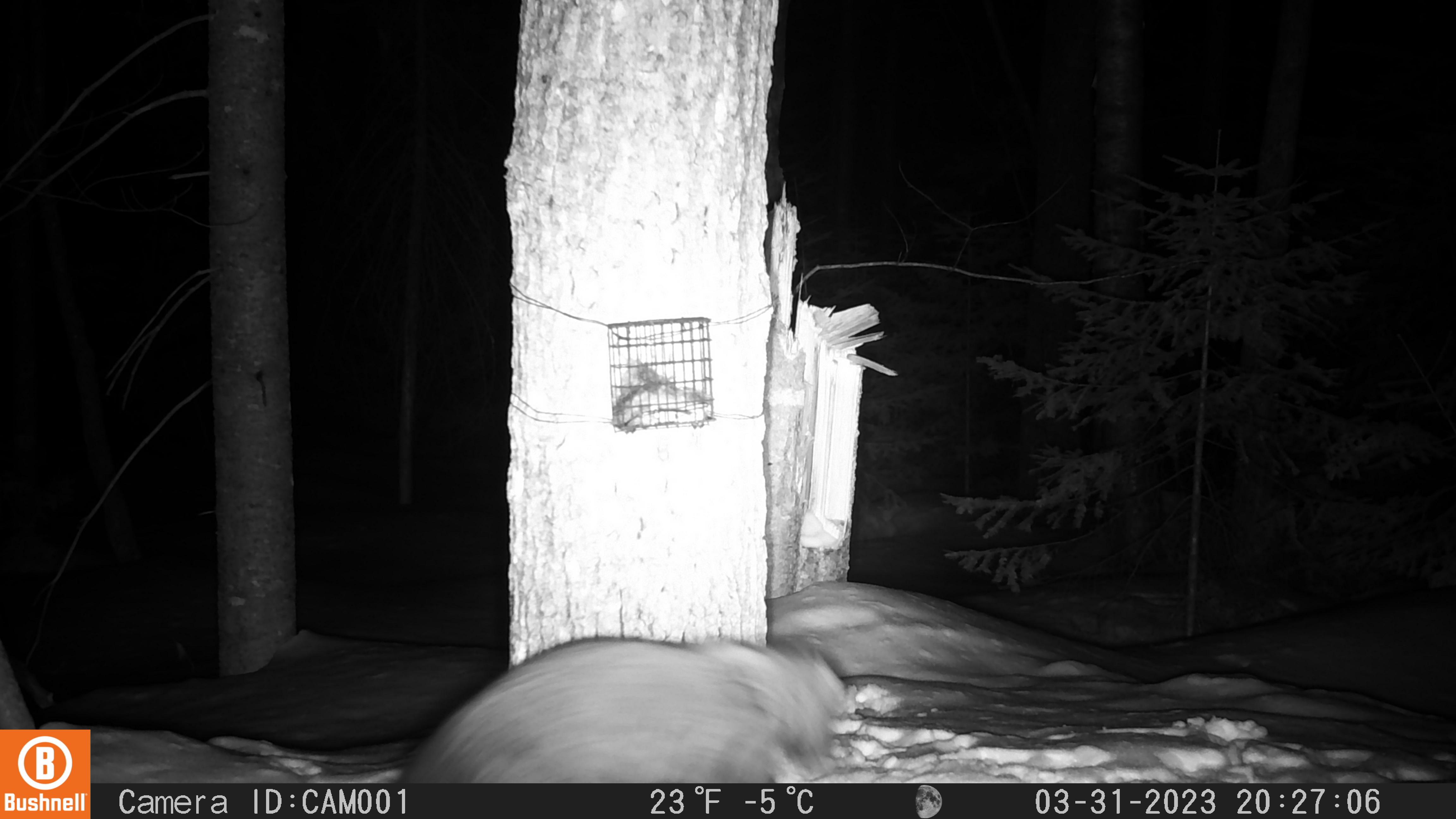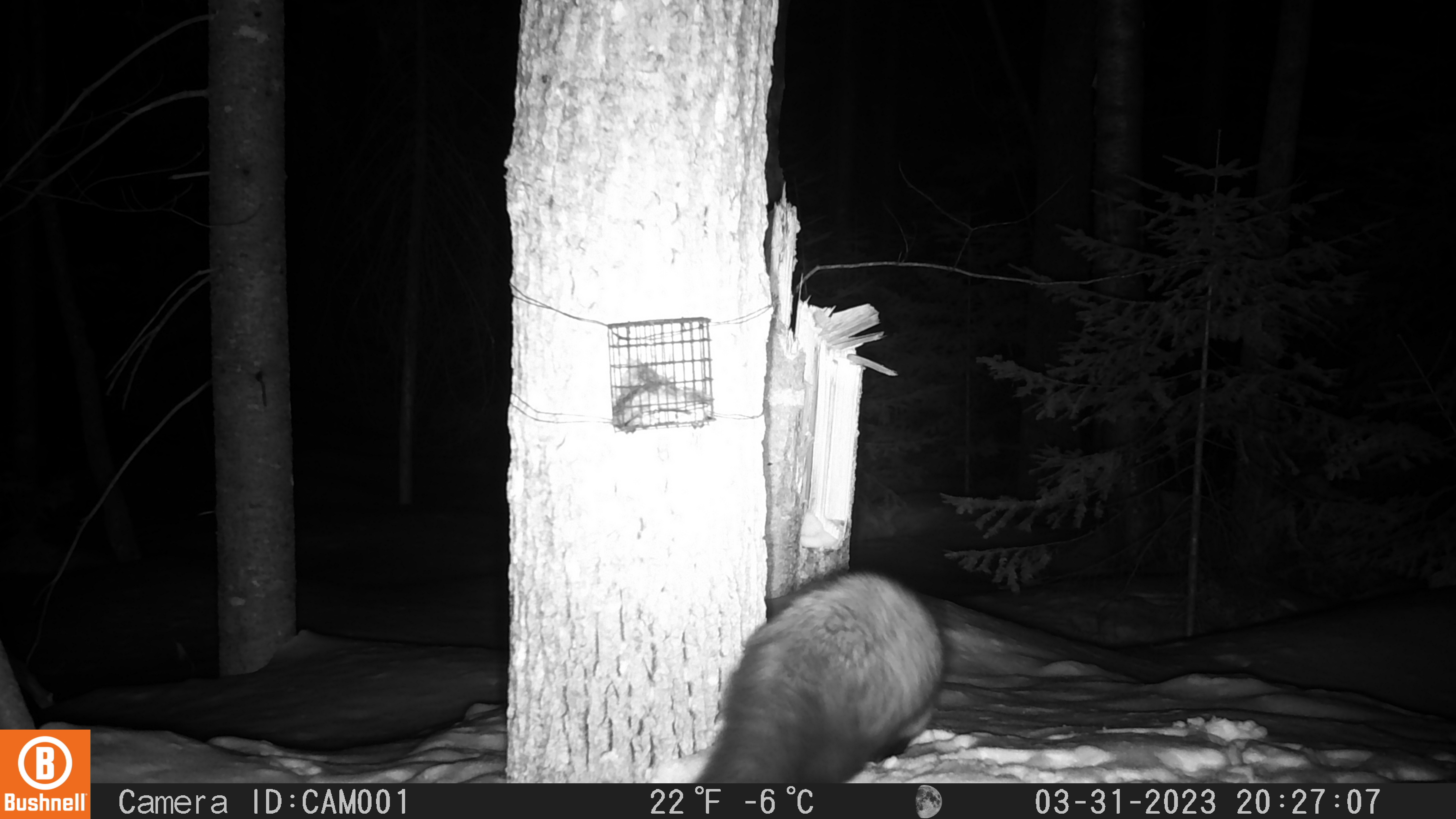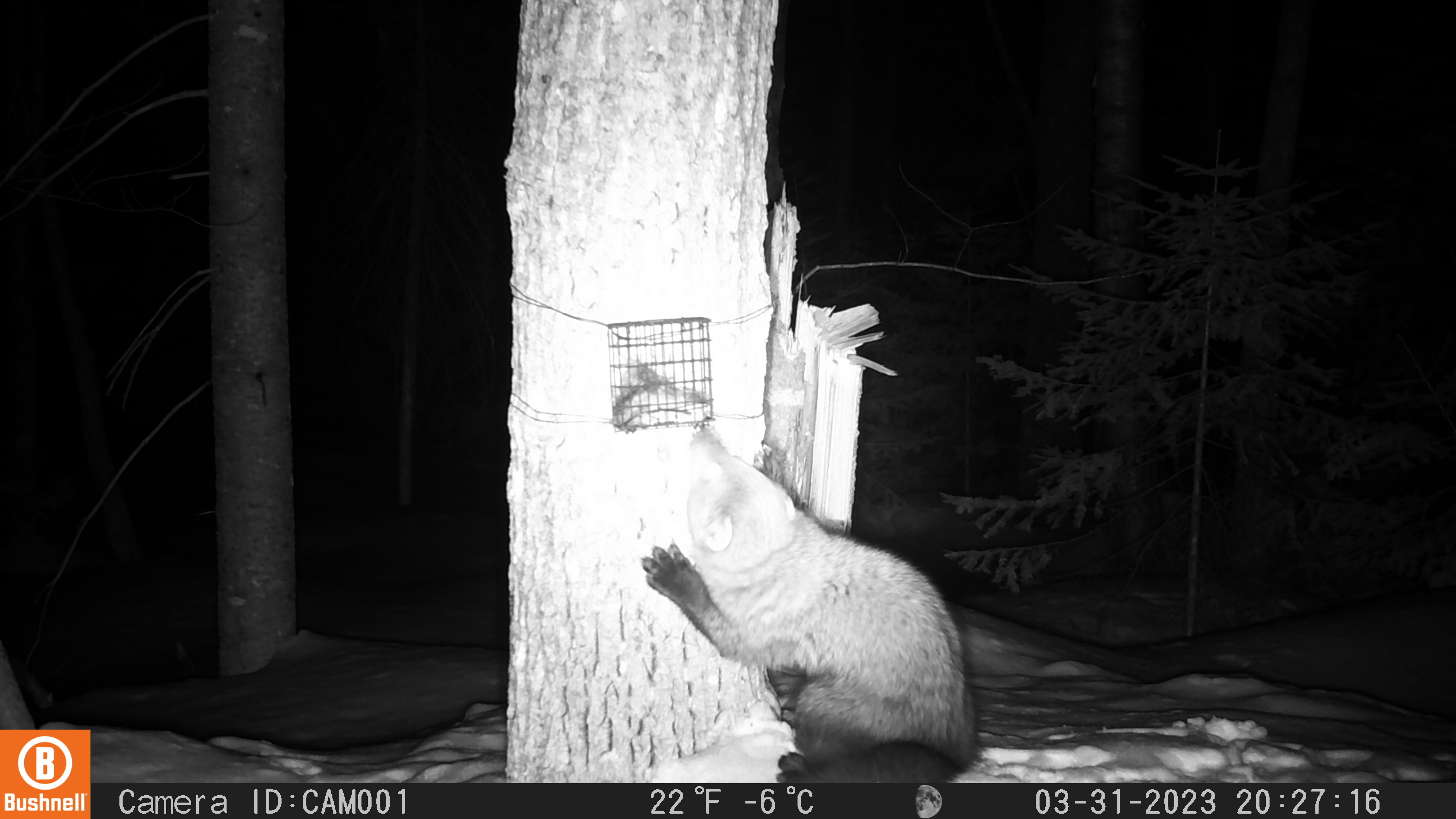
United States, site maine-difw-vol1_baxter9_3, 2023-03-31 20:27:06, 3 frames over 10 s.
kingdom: Animalia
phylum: Chordata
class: Mammalia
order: Carnivora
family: Mustelidae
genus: Pekania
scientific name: Pekania pennanti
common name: fisher